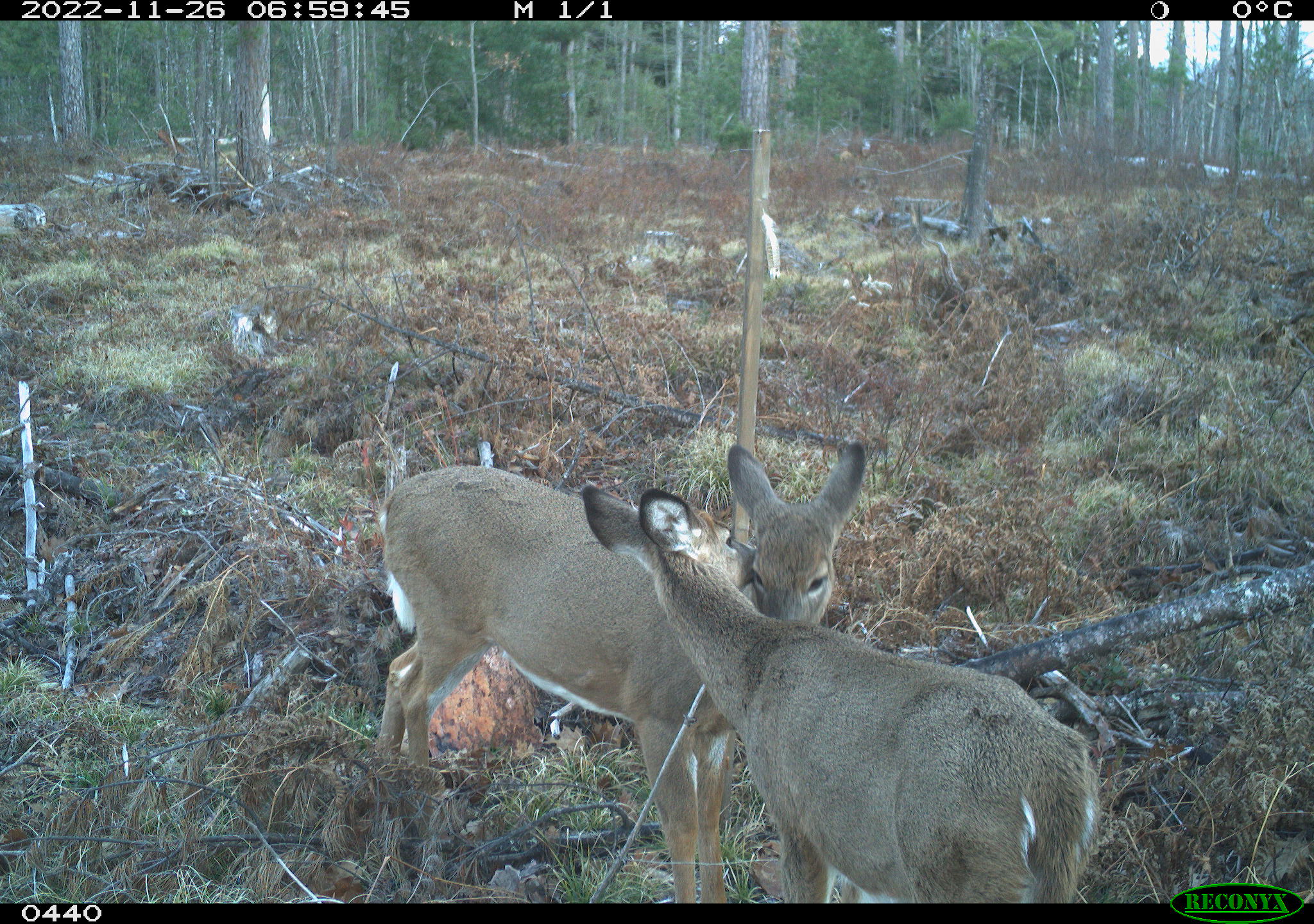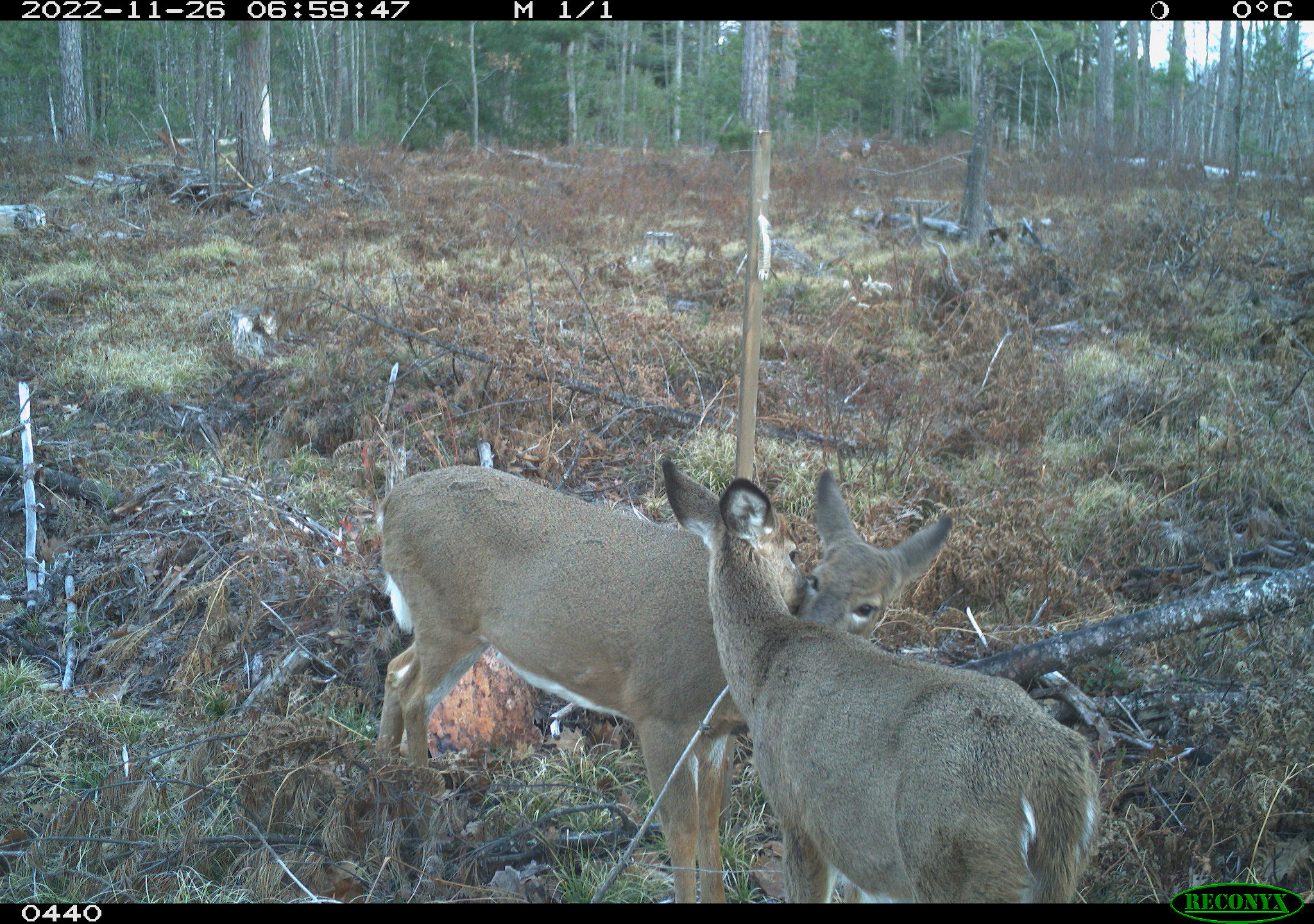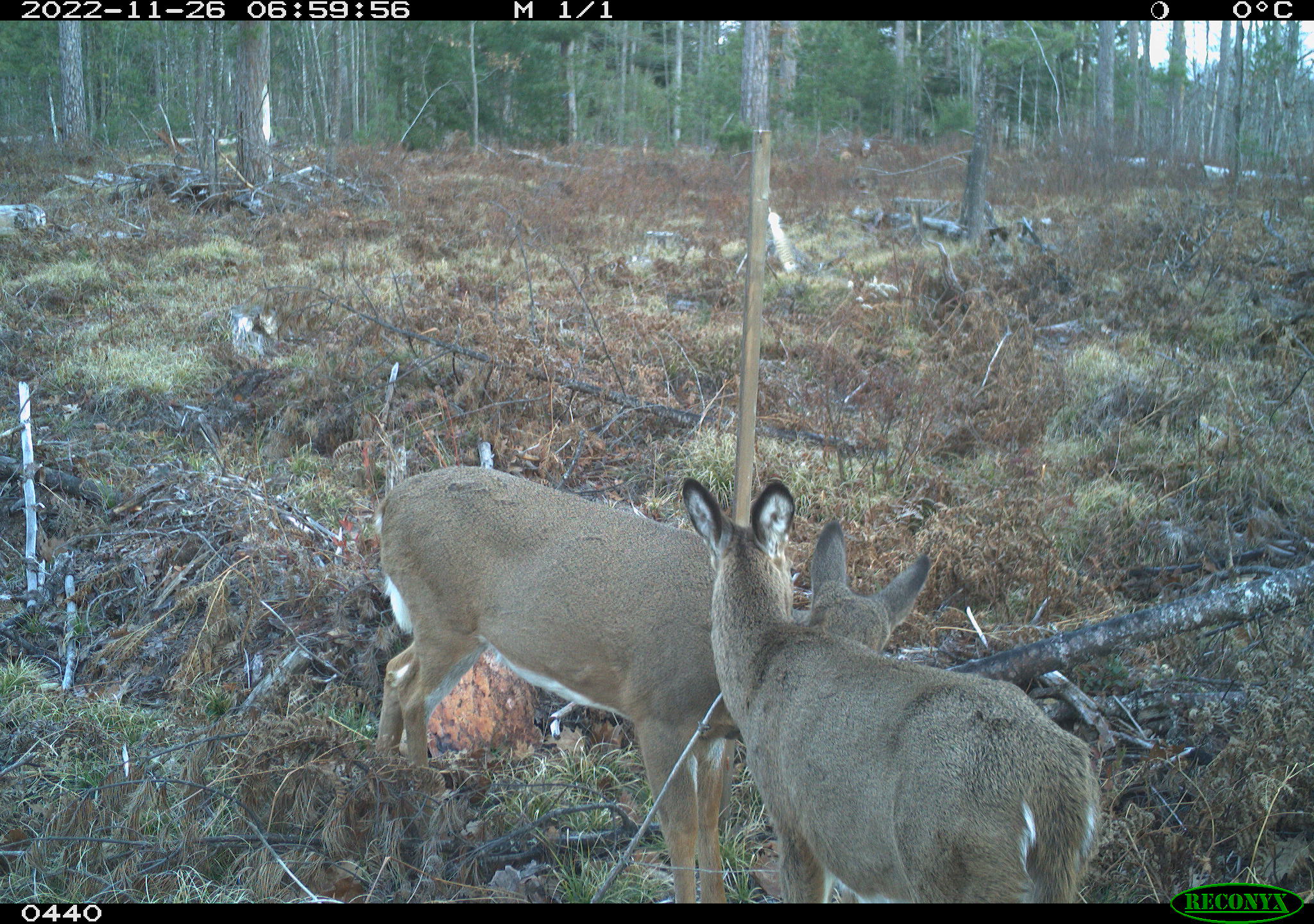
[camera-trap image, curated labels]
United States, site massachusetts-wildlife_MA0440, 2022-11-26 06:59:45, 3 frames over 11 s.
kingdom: Animalia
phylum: Chordata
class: Mammalia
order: Artiodactyla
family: Cervidae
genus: Odocoileus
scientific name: Odocoileus virginianus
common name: white-tailed deer